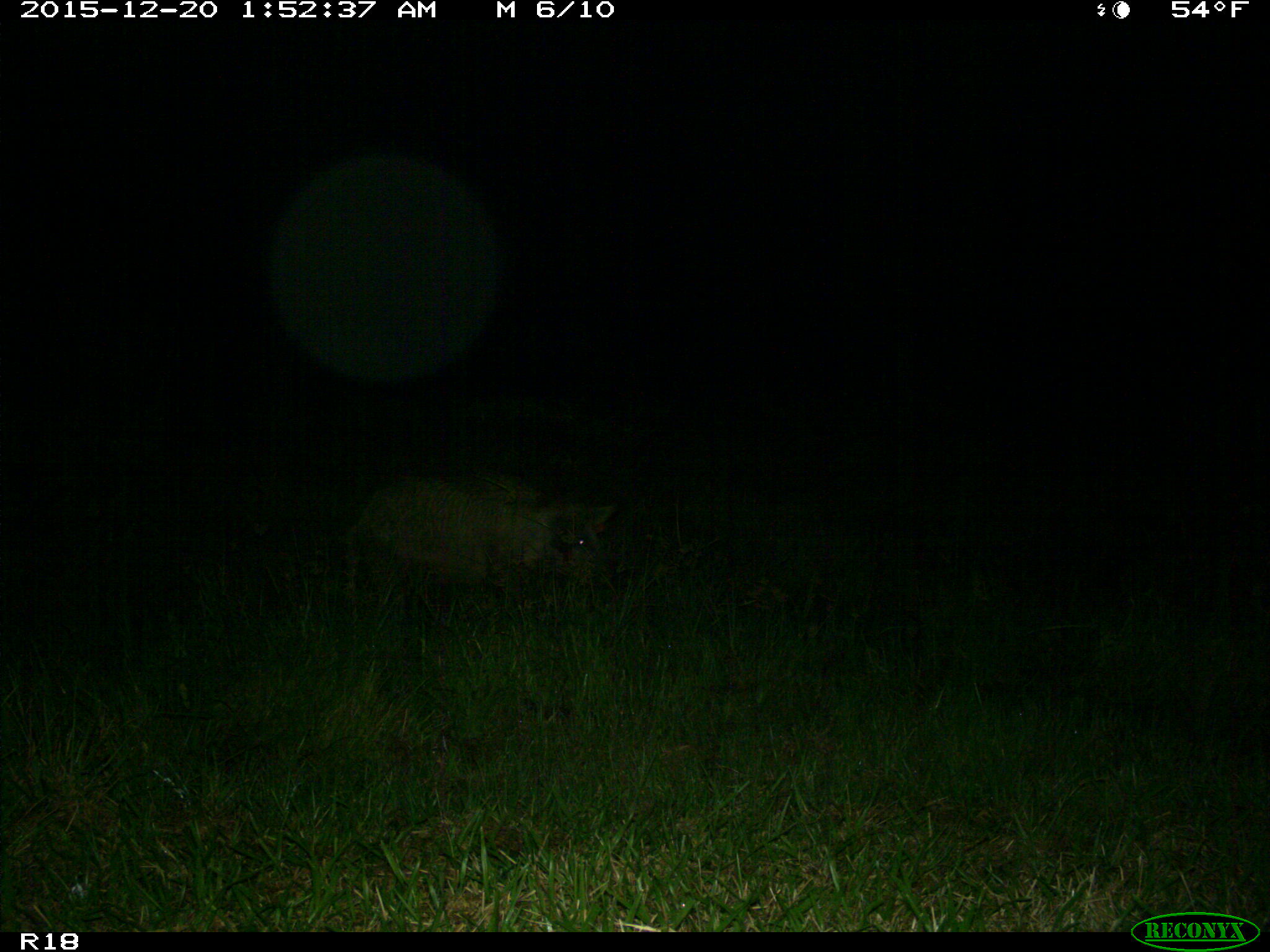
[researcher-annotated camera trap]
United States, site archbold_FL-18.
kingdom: Animalia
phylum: Chordata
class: Mammalia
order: Artiodactyla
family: Suidae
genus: Sus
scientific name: Sus scrofa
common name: wild boar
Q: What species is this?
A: Sus scrofa (wild boar).